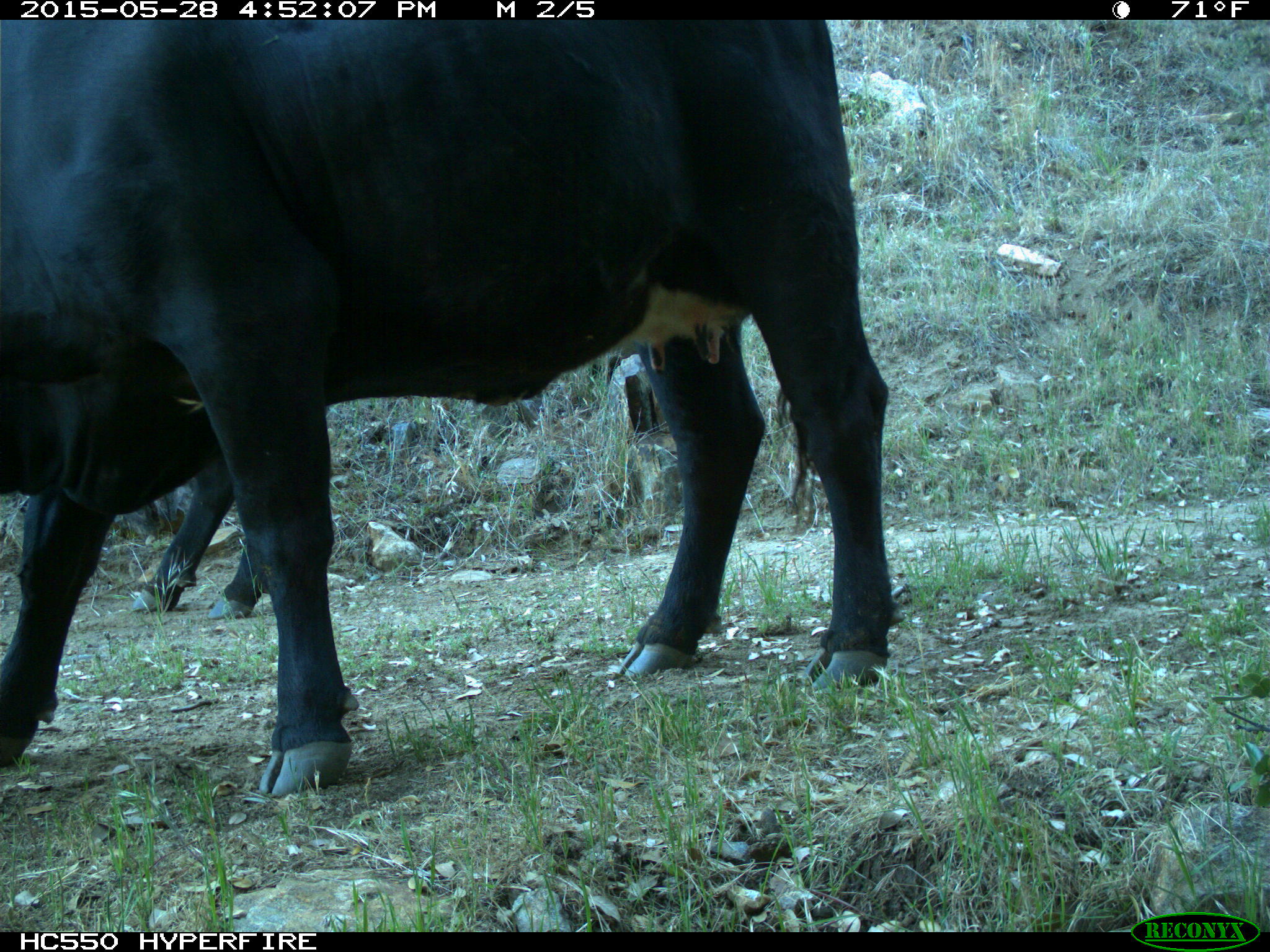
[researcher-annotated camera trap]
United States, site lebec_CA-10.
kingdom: Animalia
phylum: Chordata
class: Mammalia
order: Artiodactyla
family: Bovidae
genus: Bos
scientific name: Bos taurus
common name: domestic cow